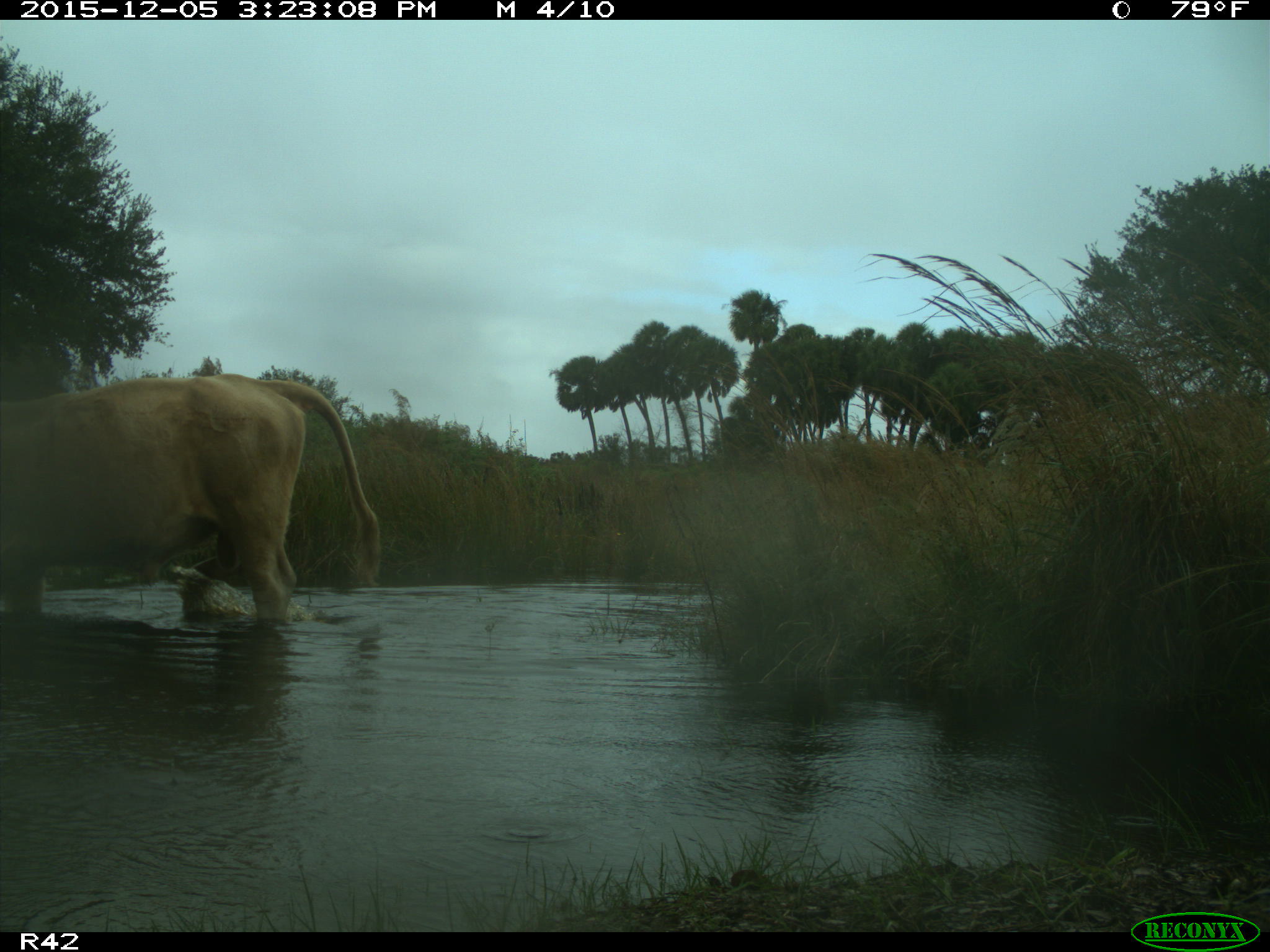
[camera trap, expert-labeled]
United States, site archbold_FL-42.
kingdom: Animalia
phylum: Chordata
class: Mammalia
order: Artiodactyla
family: Bovidae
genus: Bos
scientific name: Bos taurus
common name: domestic cow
Bos taurus (domestic cow).